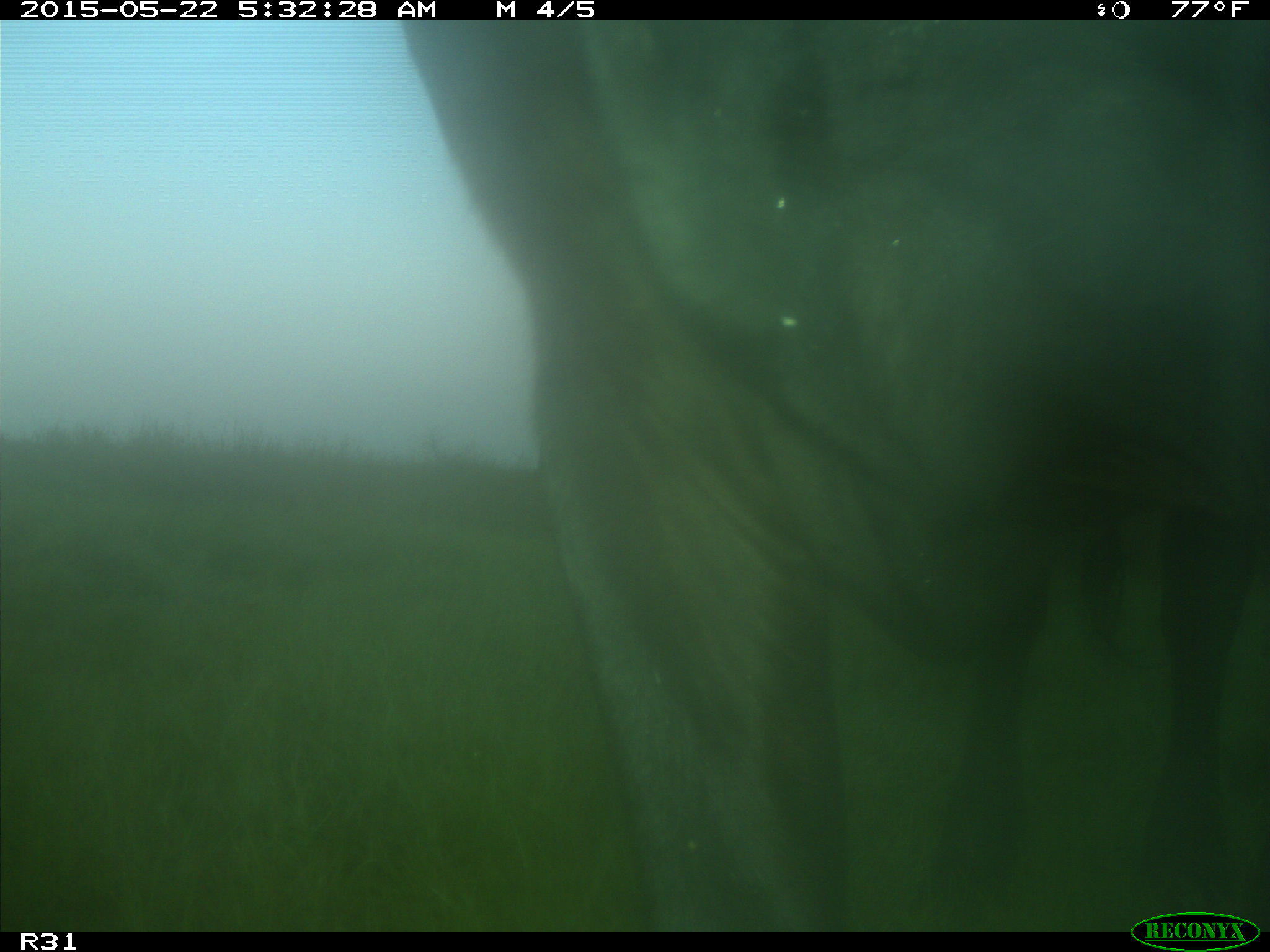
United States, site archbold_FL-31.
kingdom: Animalia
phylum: Chordata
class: Mammalia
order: Artiodactyla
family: Bovidae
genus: Bos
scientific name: Bos taurus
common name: domestic cow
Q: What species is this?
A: Bos taurus (domestic cow).